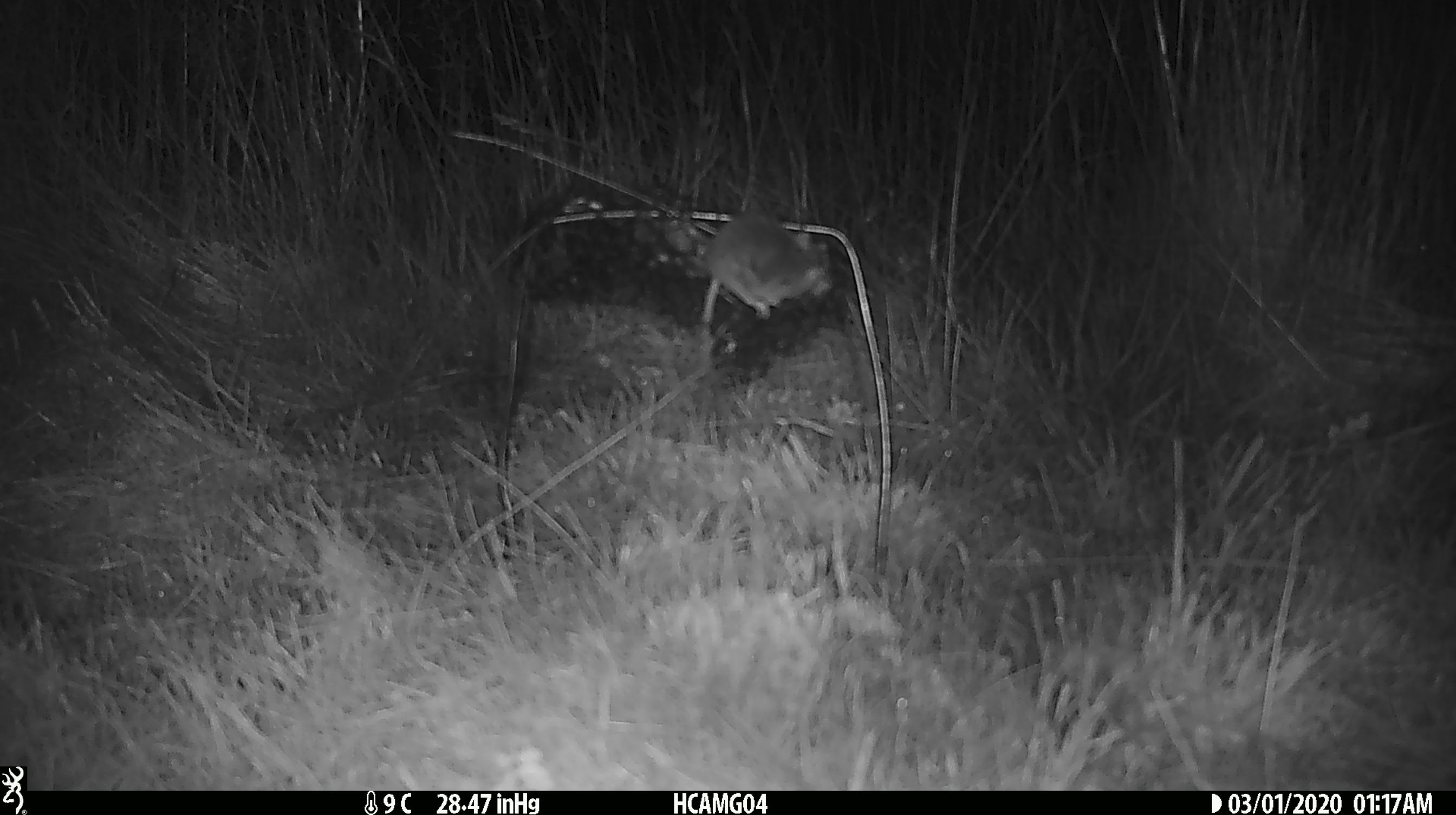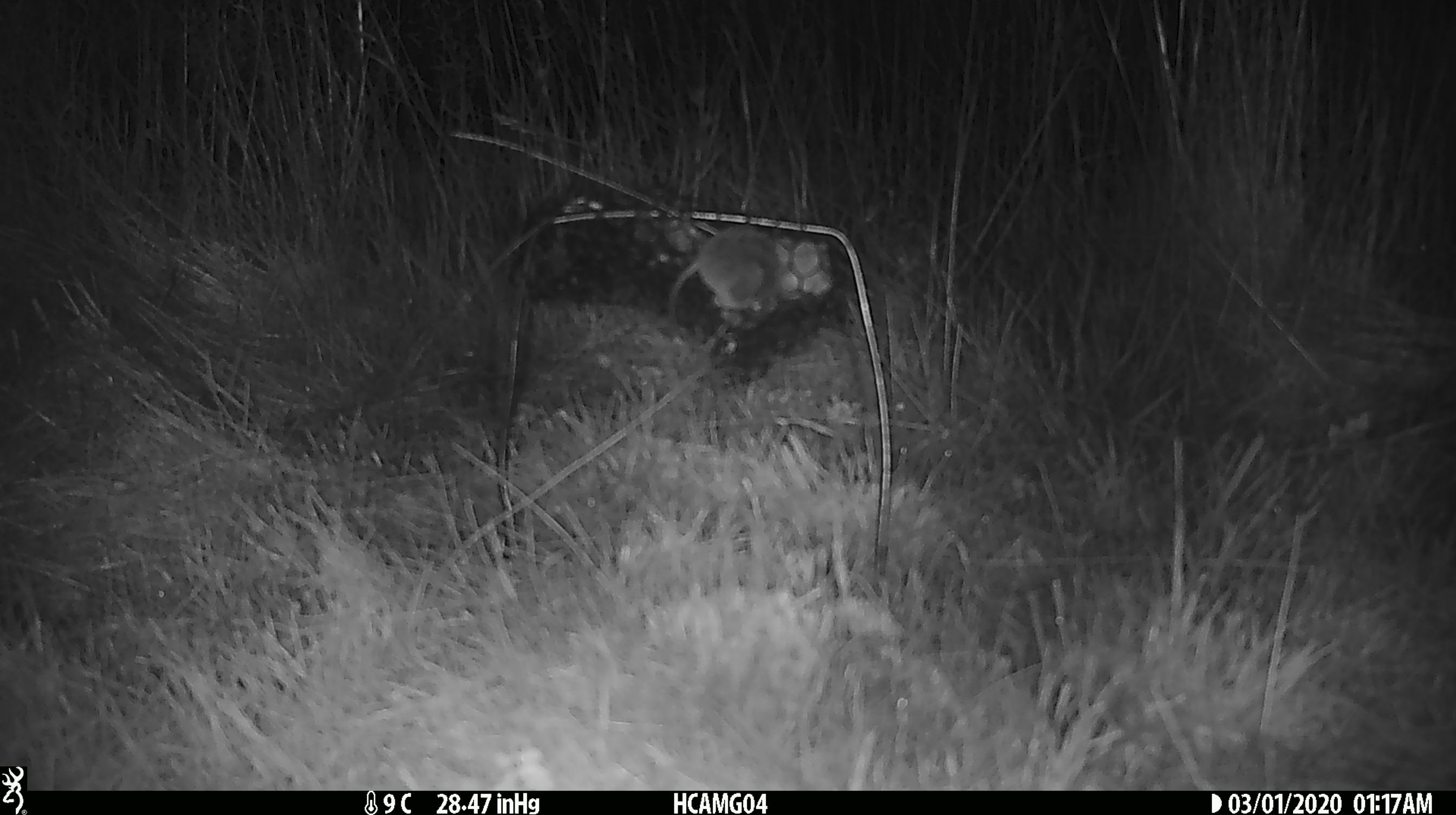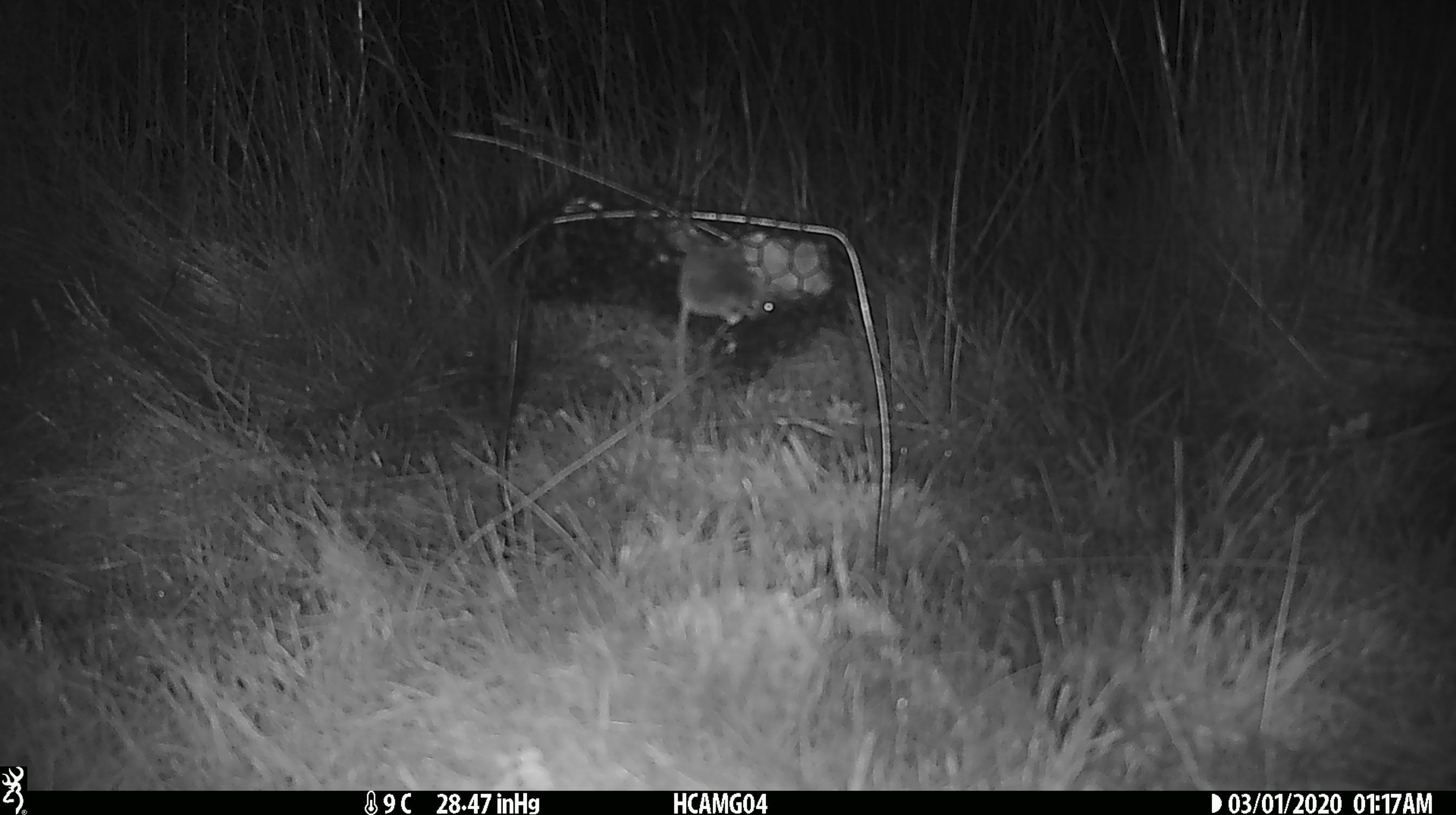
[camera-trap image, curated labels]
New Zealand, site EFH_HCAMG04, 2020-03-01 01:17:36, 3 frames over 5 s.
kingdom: Animalia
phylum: Chordata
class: Mammalia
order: Rodentia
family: Muridae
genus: Mus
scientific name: Mus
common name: mouse